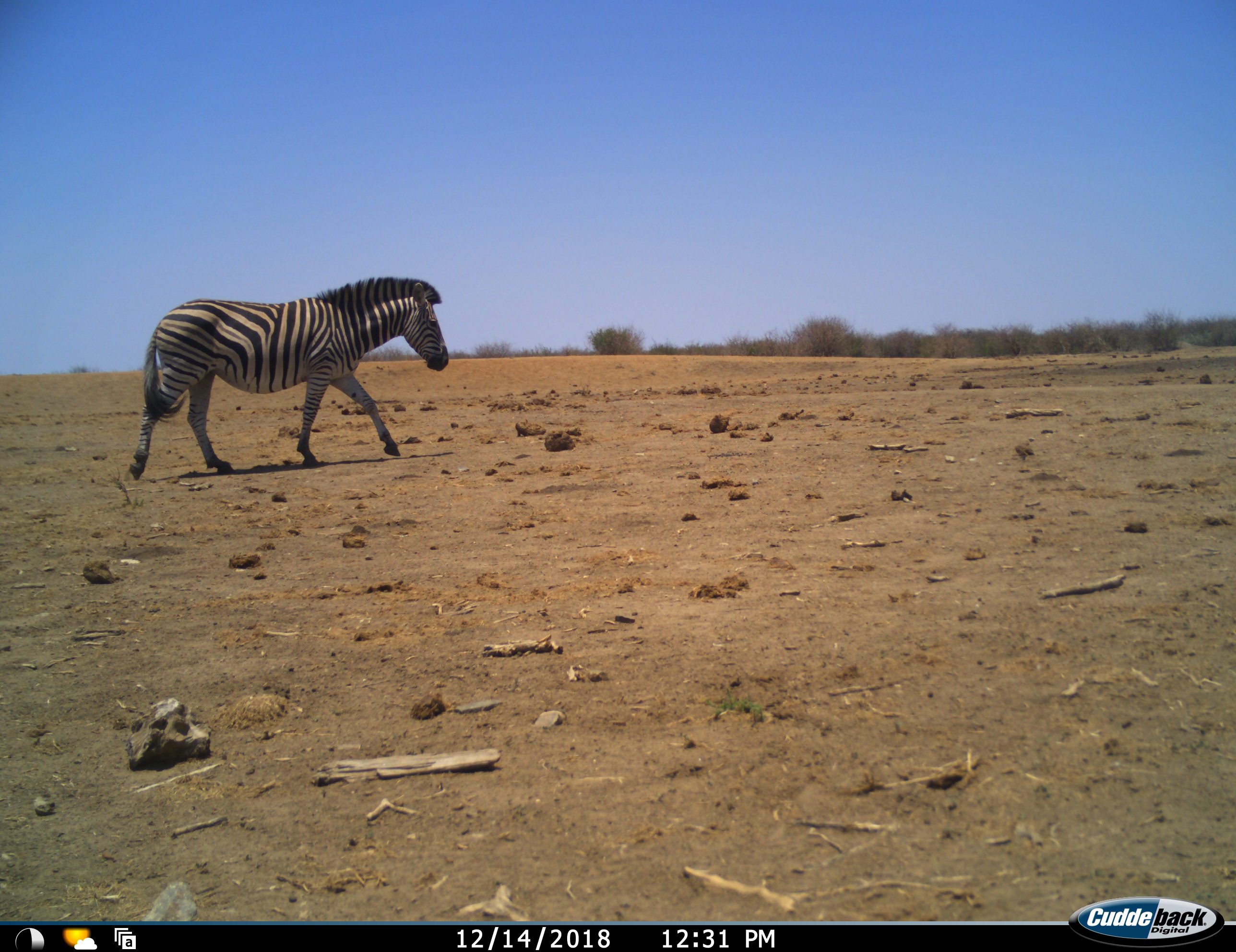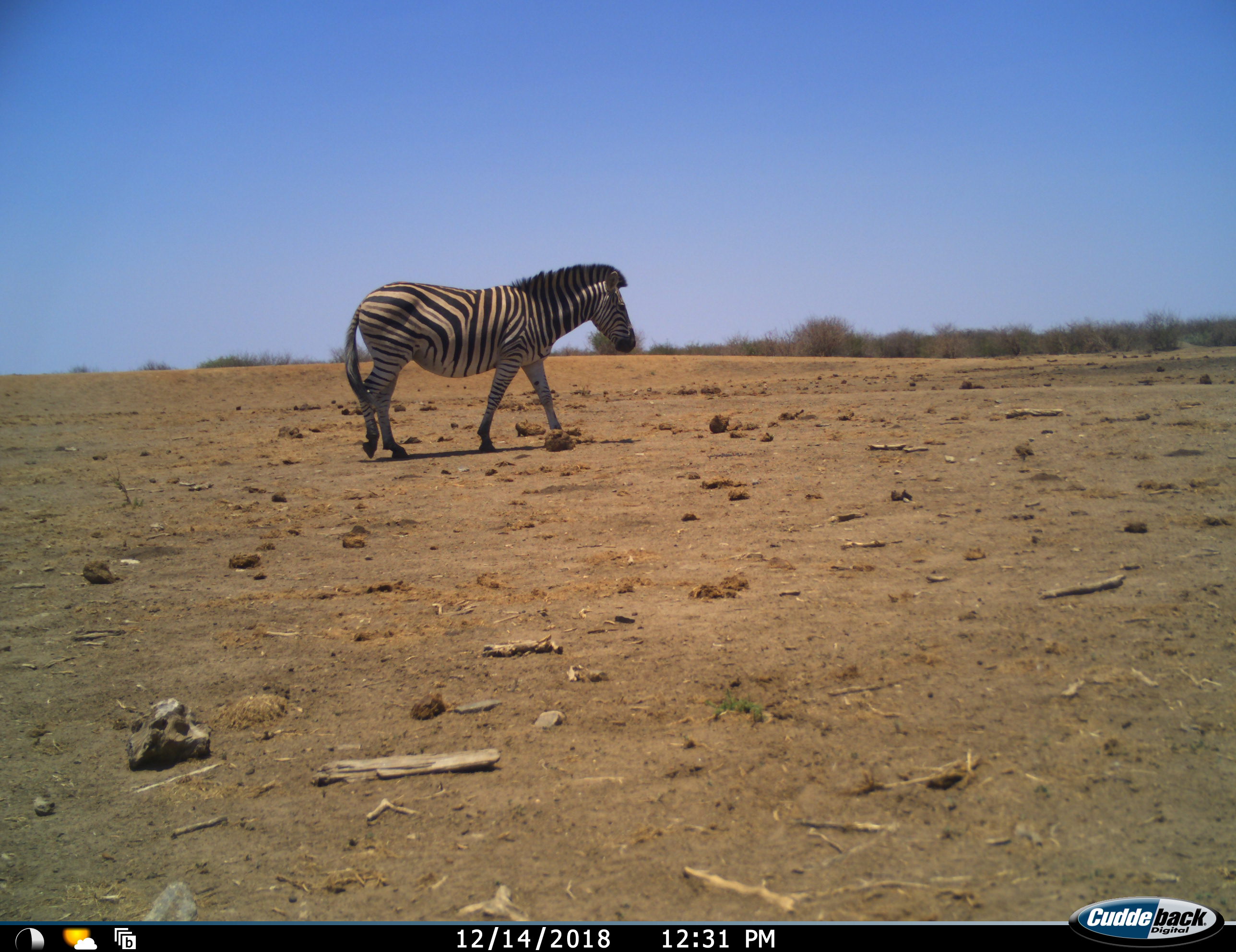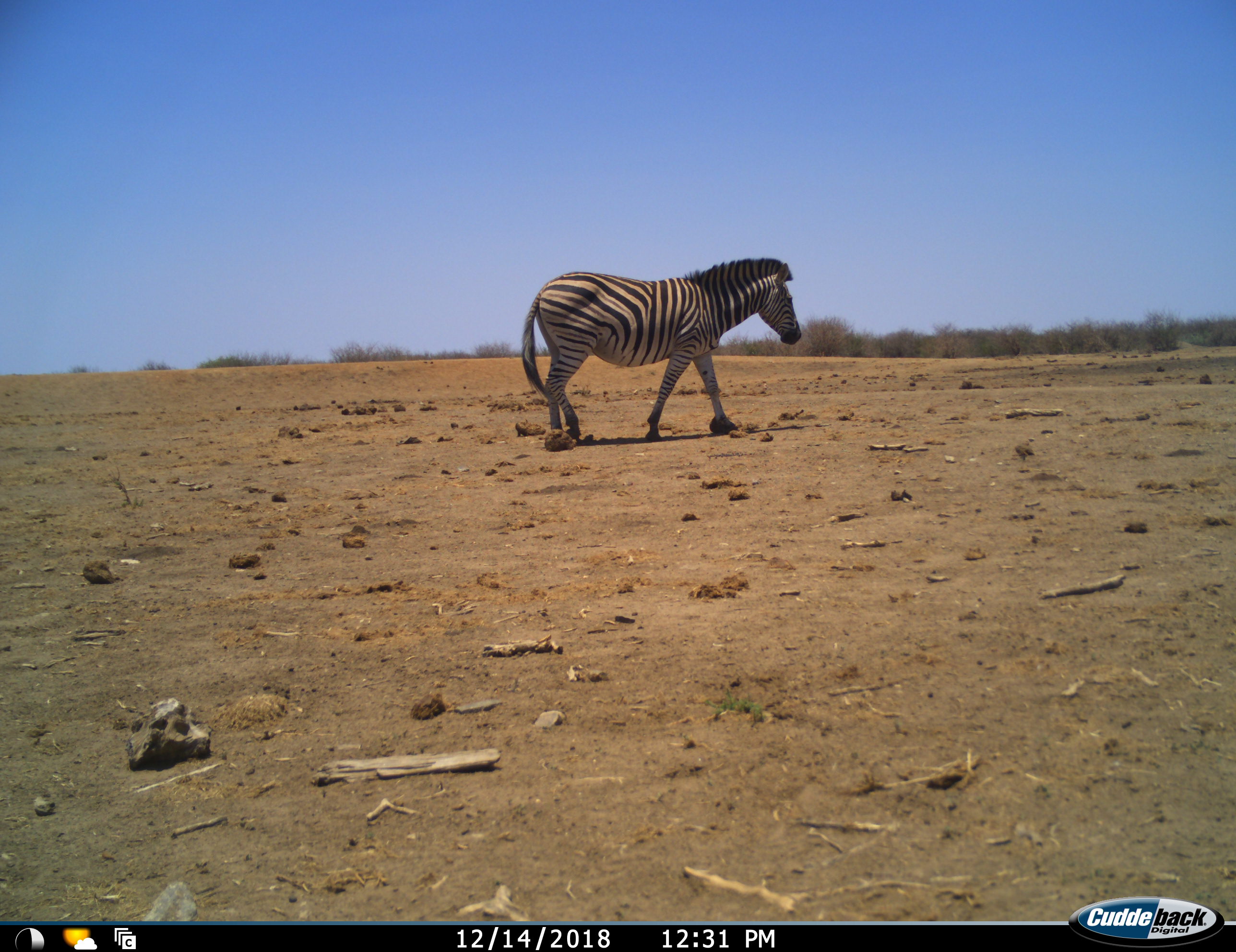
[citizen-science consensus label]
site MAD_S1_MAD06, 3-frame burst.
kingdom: Animalia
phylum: Chordata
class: Mammalia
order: Perissodactyla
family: Equidae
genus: Equus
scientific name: Equus quagga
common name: plains zebra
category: zebraplains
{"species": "zebraplains (plains zebra) (Equus quagga)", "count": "1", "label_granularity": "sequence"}